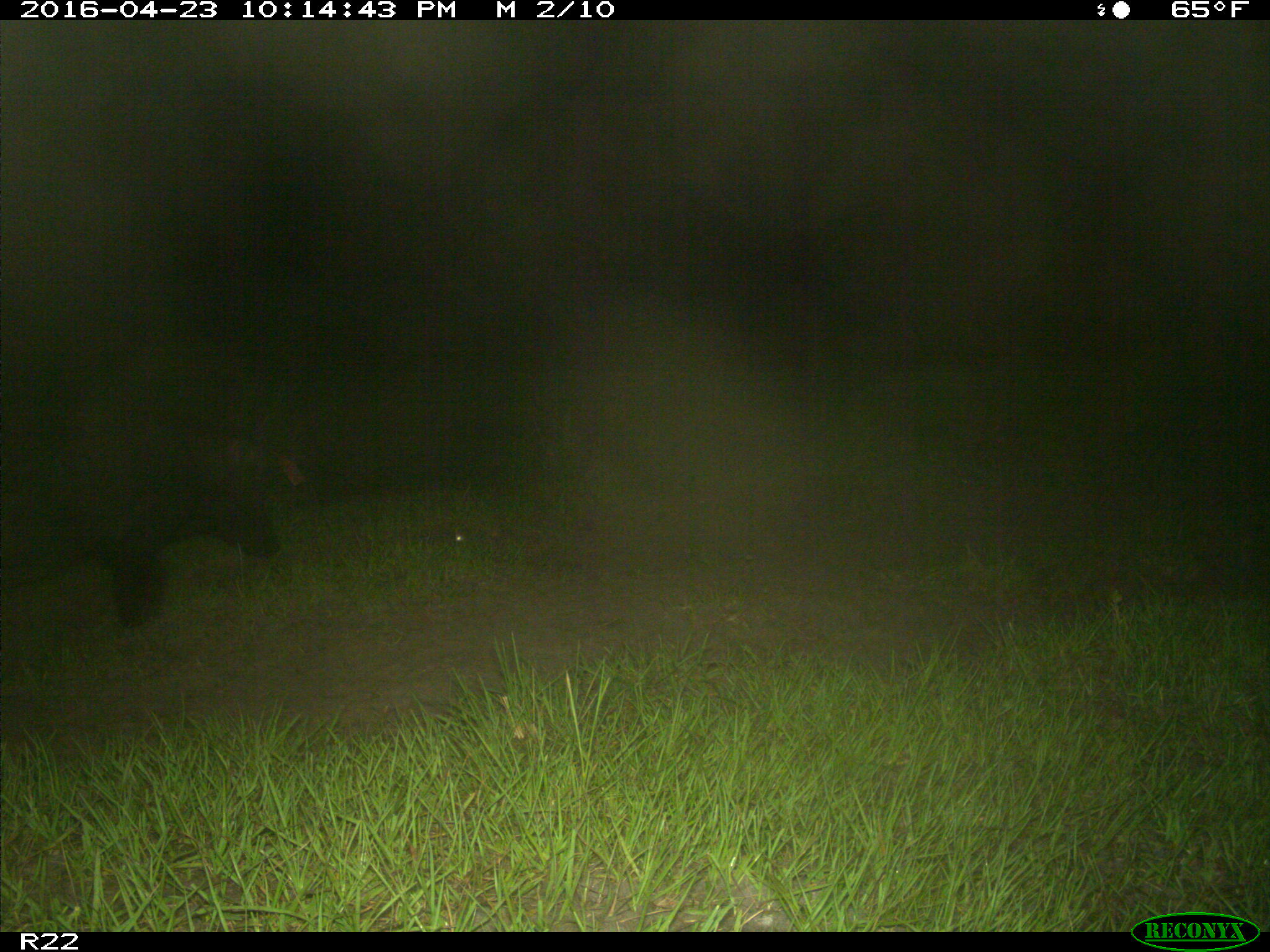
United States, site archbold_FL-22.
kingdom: Animalia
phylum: Chordata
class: Mammalia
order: Artiodactyla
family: Suidae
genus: Sus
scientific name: Sus scrofa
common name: wild boar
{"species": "Sus scrofa (wild boar)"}